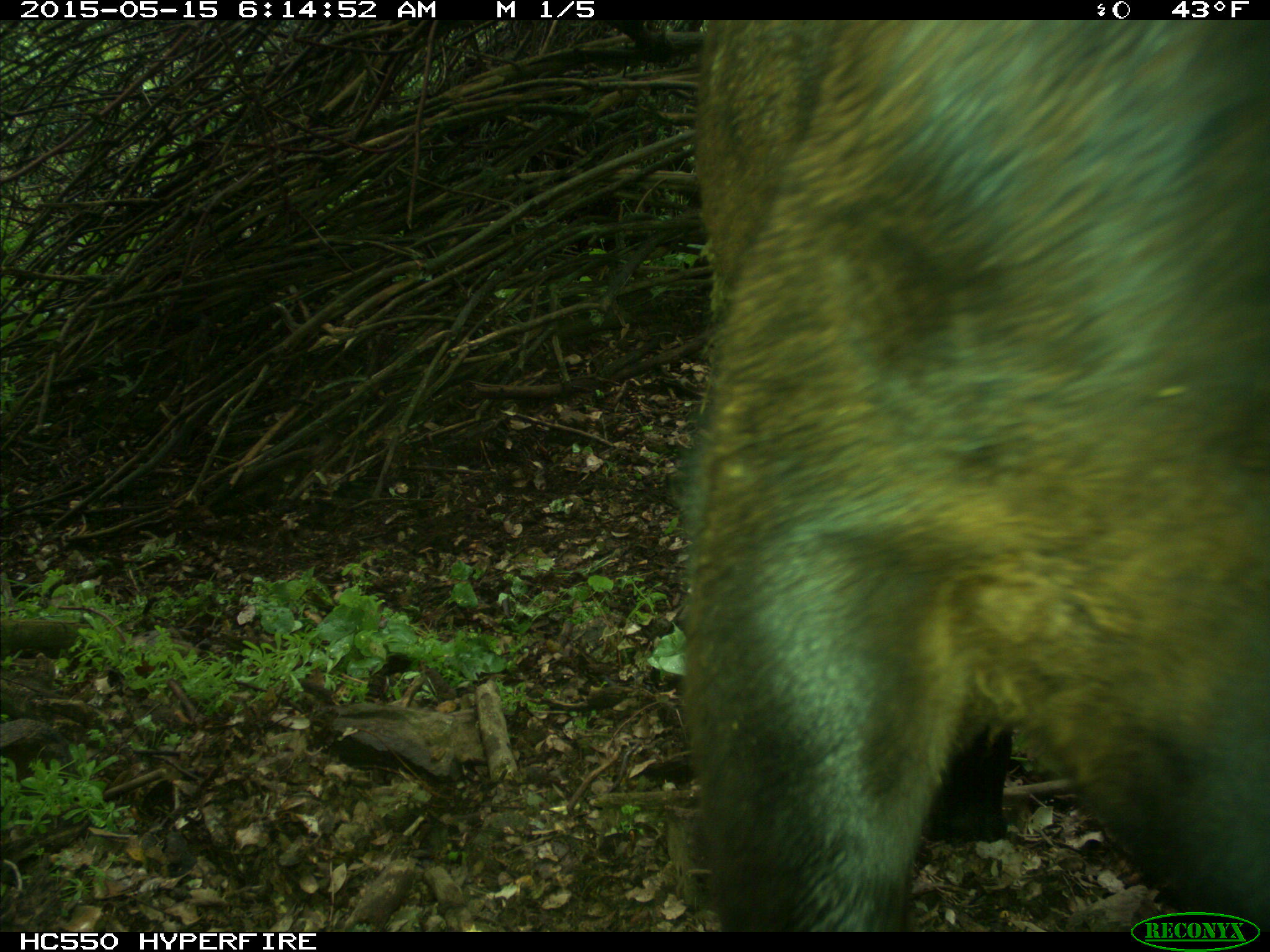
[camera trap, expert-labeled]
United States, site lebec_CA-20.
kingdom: Animalia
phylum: Chordata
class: Mammalia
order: Artiodactyla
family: Bovidae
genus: Bos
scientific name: Bos taurus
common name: domestic cow